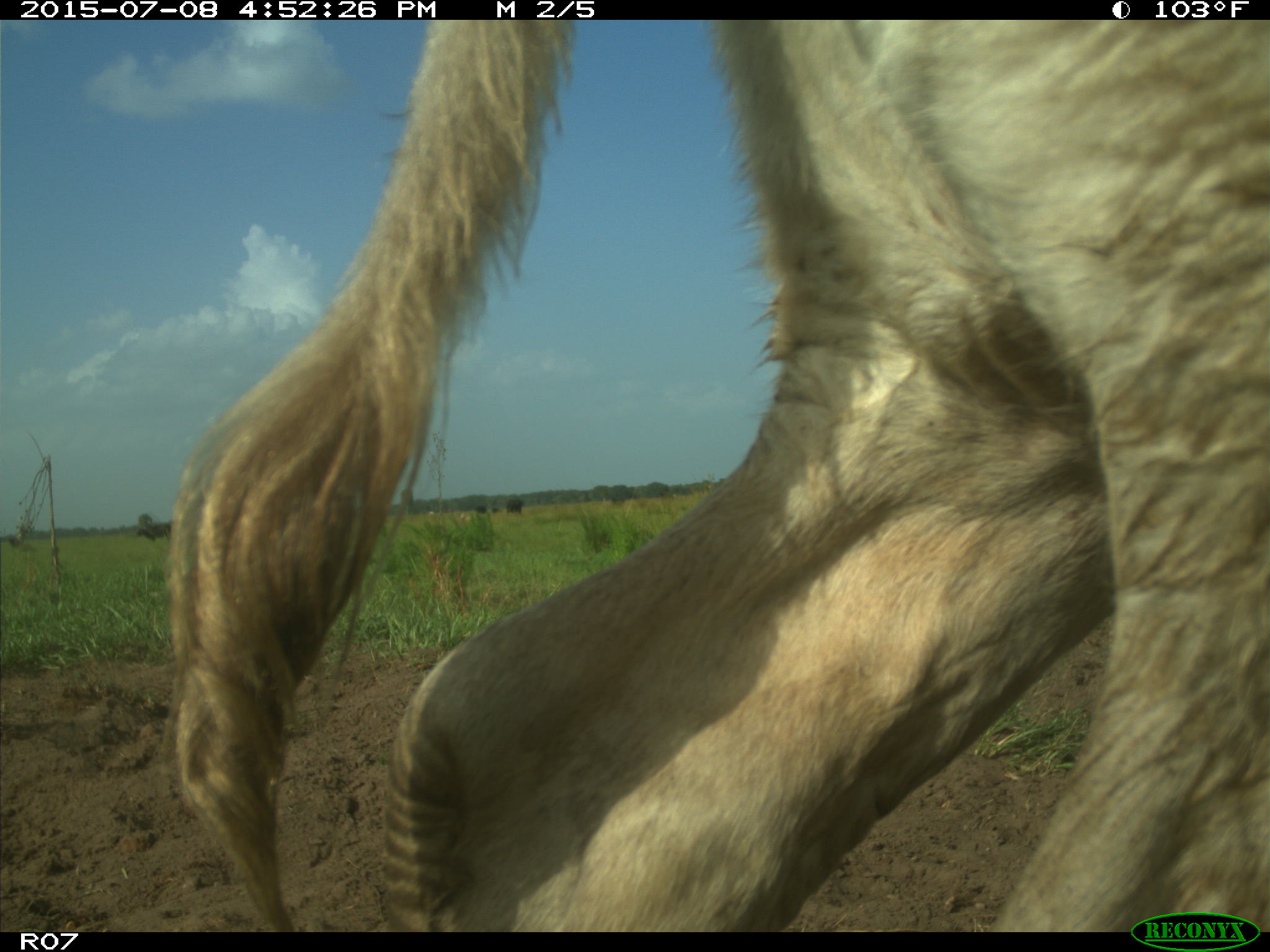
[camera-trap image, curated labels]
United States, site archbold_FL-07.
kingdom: Animalia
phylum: Chordata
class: Mammalia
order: Artiodactyla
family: Bovidae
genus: Bos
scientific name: Bos taurus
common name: domestic cow